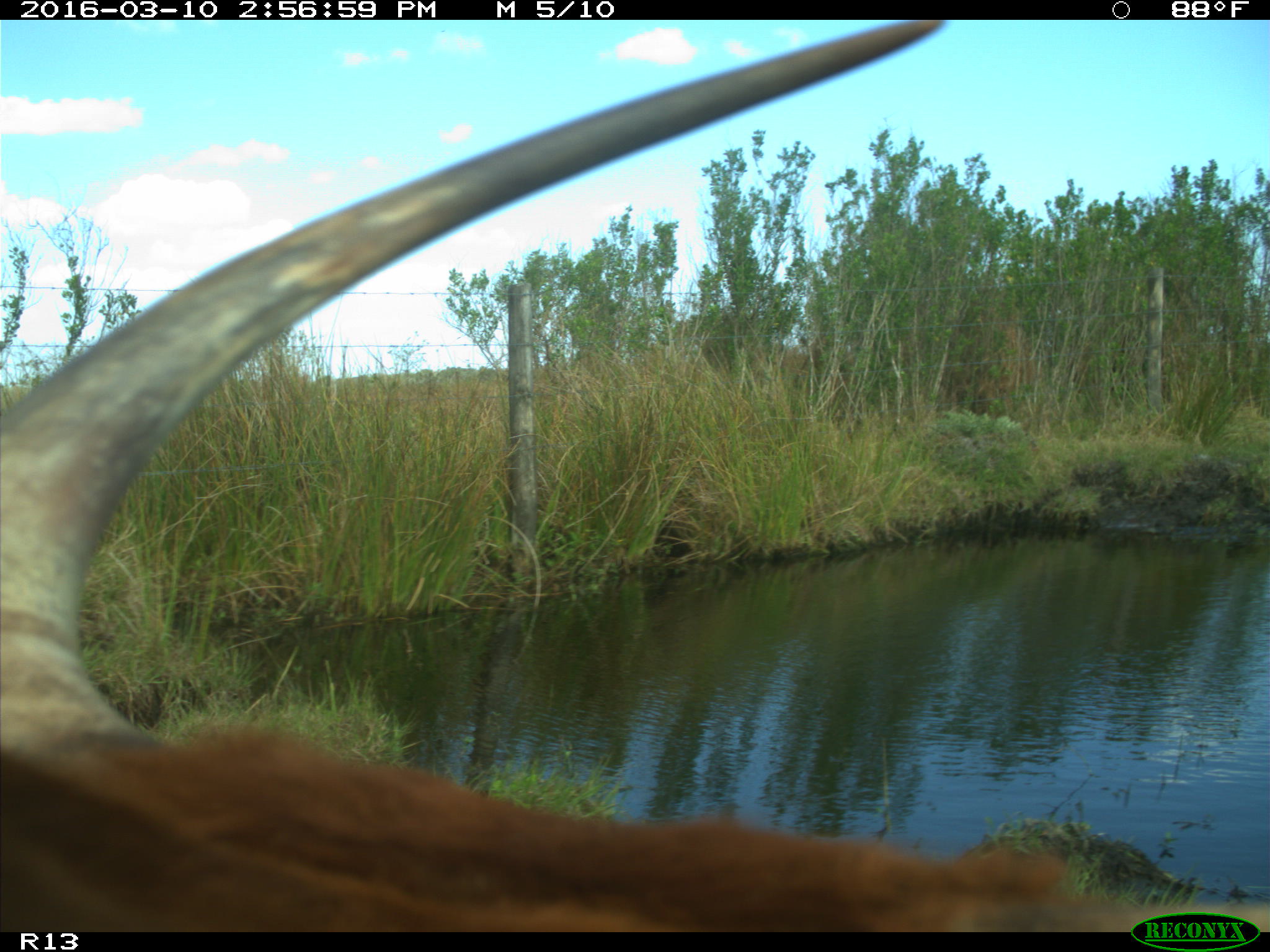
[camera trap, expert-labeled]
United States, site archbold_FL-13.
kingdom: Animalia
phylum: Chordata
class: Mammalia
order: Artiodactyla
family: Bovidae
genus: Bos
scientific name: Bos taurus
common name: domestic cow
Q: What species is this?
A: Bos taurus (domestic cow).